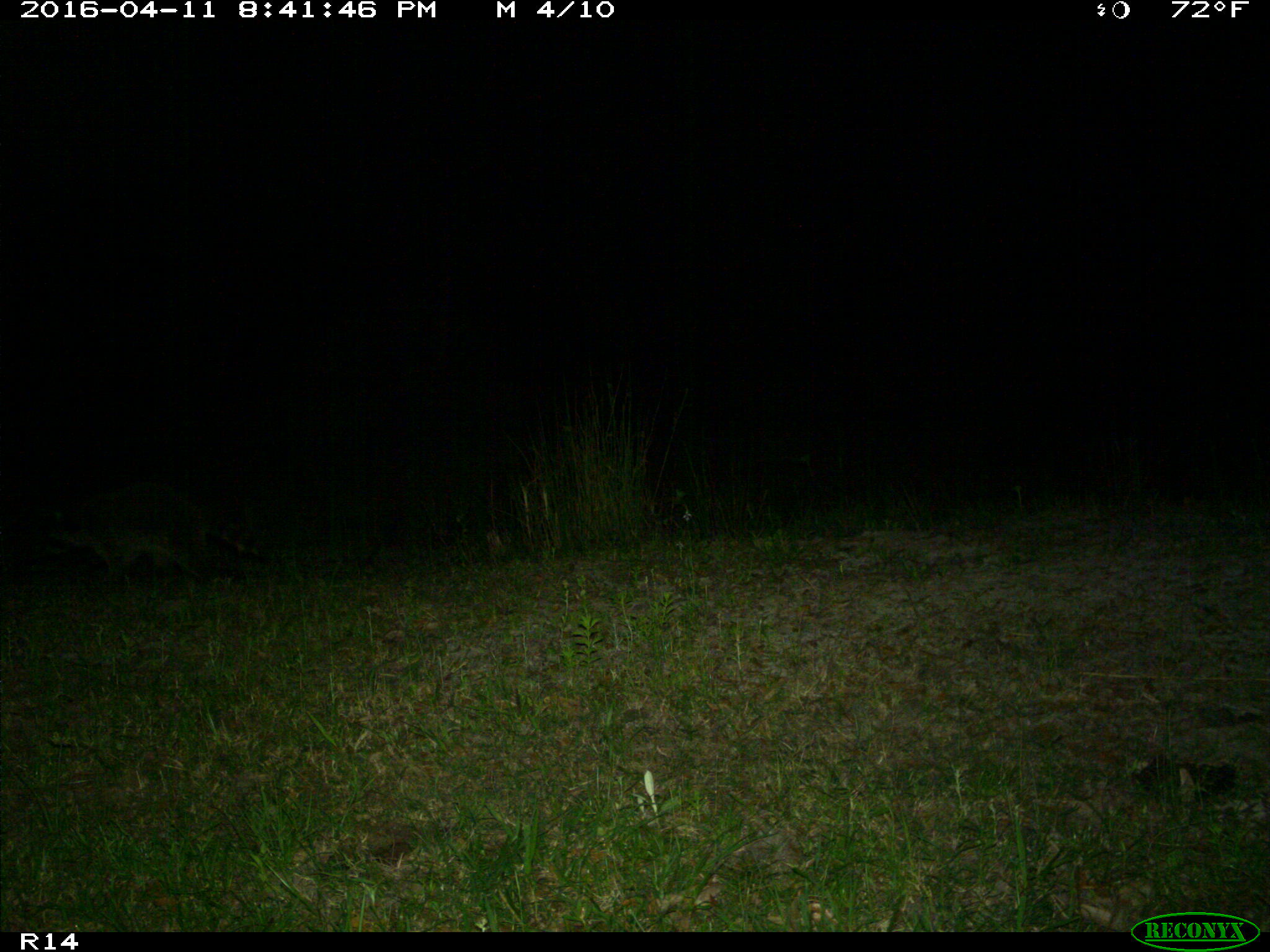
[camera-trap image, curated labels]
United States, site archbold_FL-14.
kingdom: Animalia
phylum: Chordata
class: Mammalia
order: Carnivora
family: Procyonidae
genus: Procyon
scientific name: Procyon lotor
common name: common raccoon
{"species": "Procyon lotor (common raccoon)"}